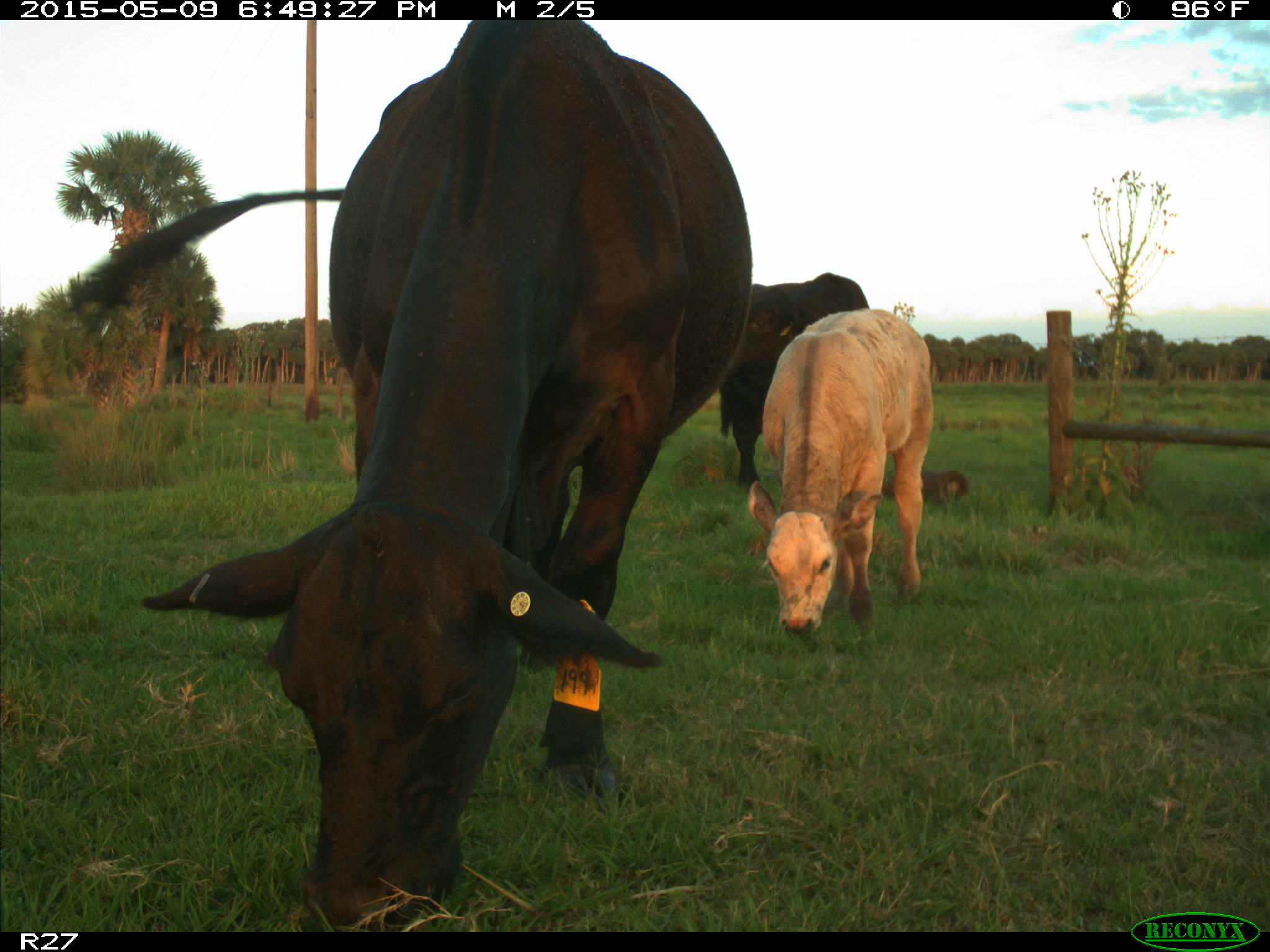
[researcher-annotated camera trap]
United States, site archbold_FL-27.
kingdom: Animalia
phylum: Chordata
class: Mammalia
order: Artiodactyla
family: Bovidae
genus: Bos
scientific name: Bos taurus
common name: domestic cow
Bos taurus (domestic cow).